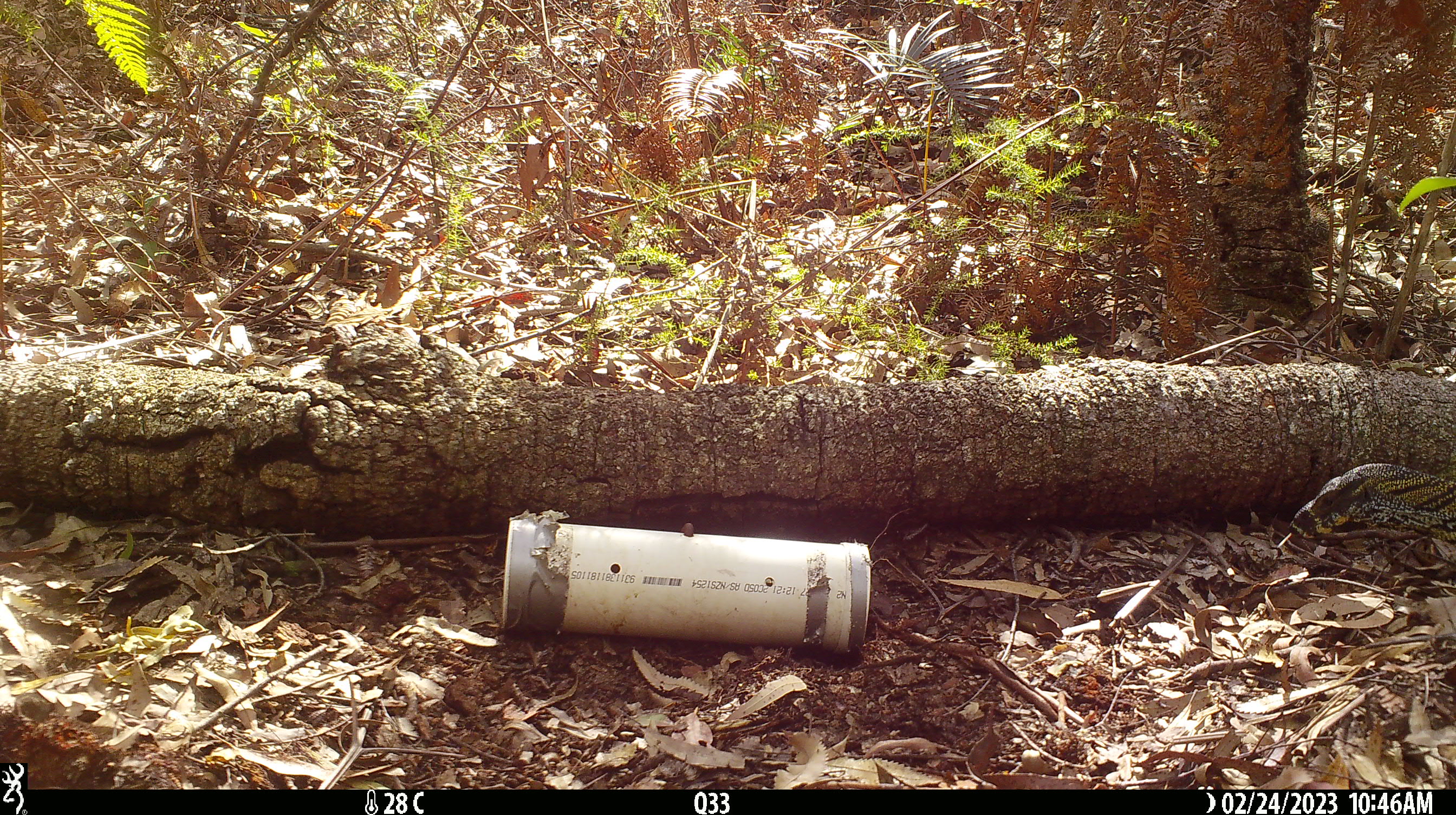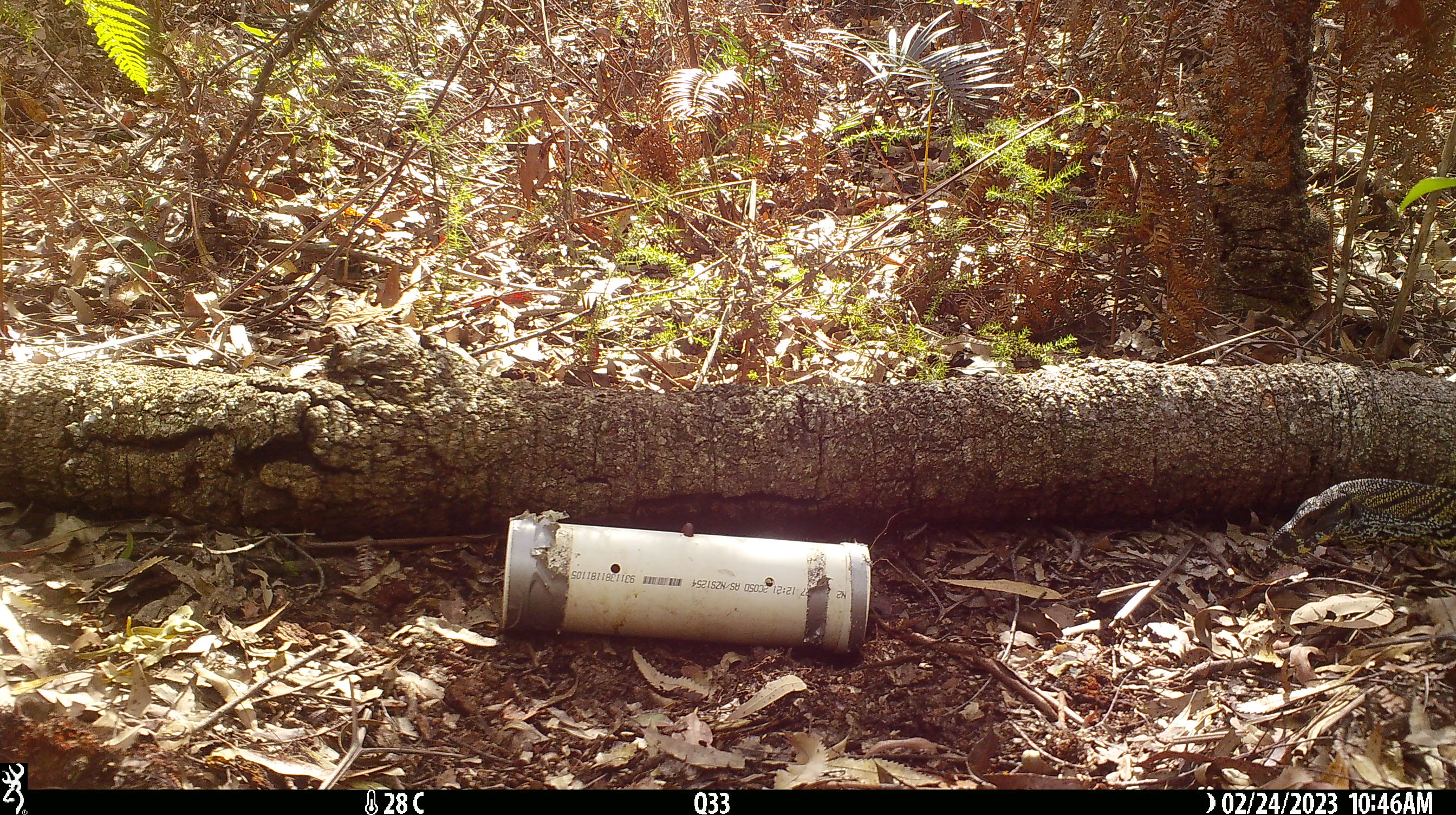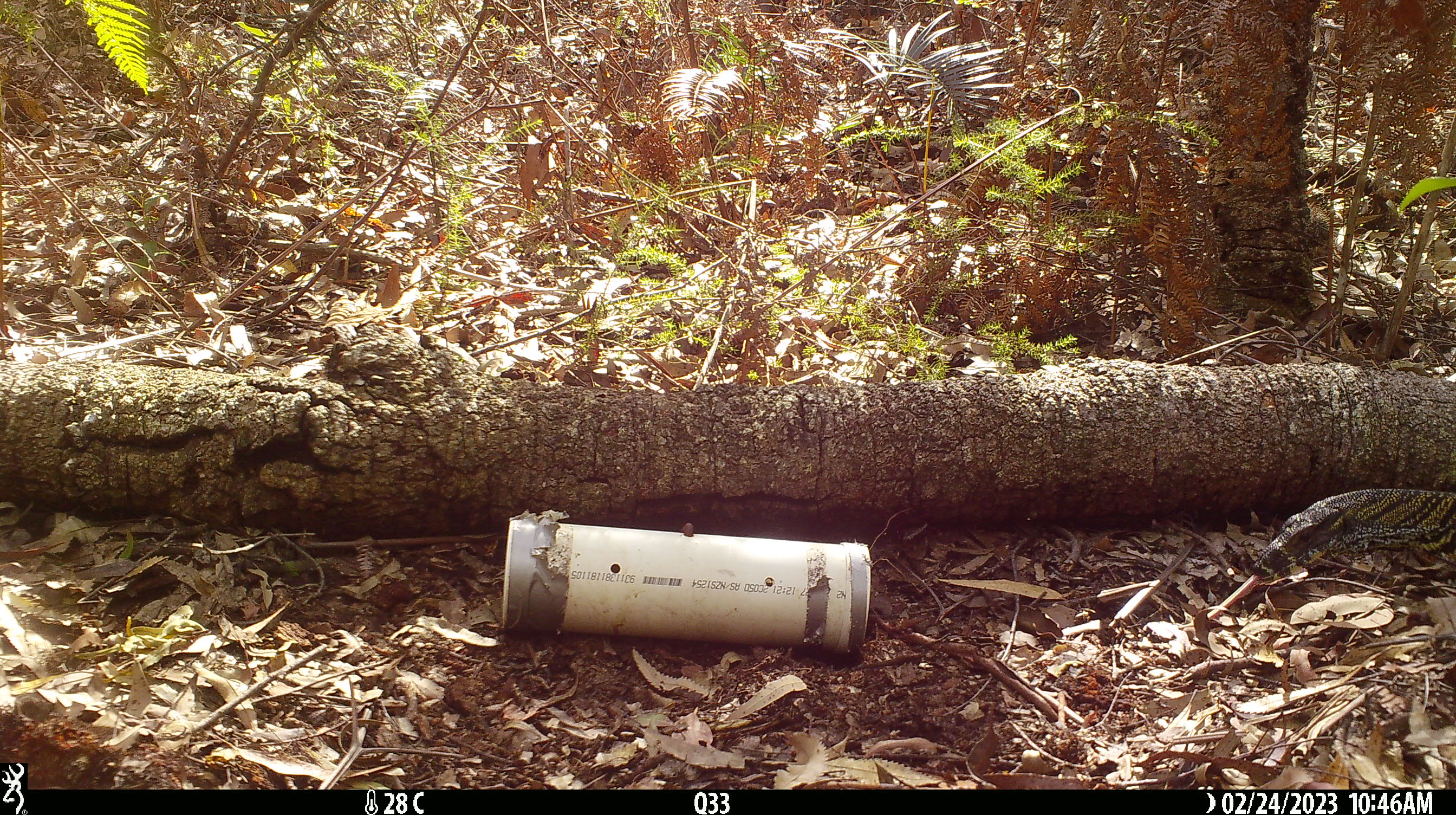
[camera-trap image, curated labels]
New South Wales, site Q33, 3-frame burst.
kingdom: Animalia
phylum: Chordata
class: Reptilia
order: Squamata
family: Varanidae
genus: Varanus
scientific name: Varanus varius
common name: lace monitor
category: goanna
Goanna (lace monitor) (Varanus varius).